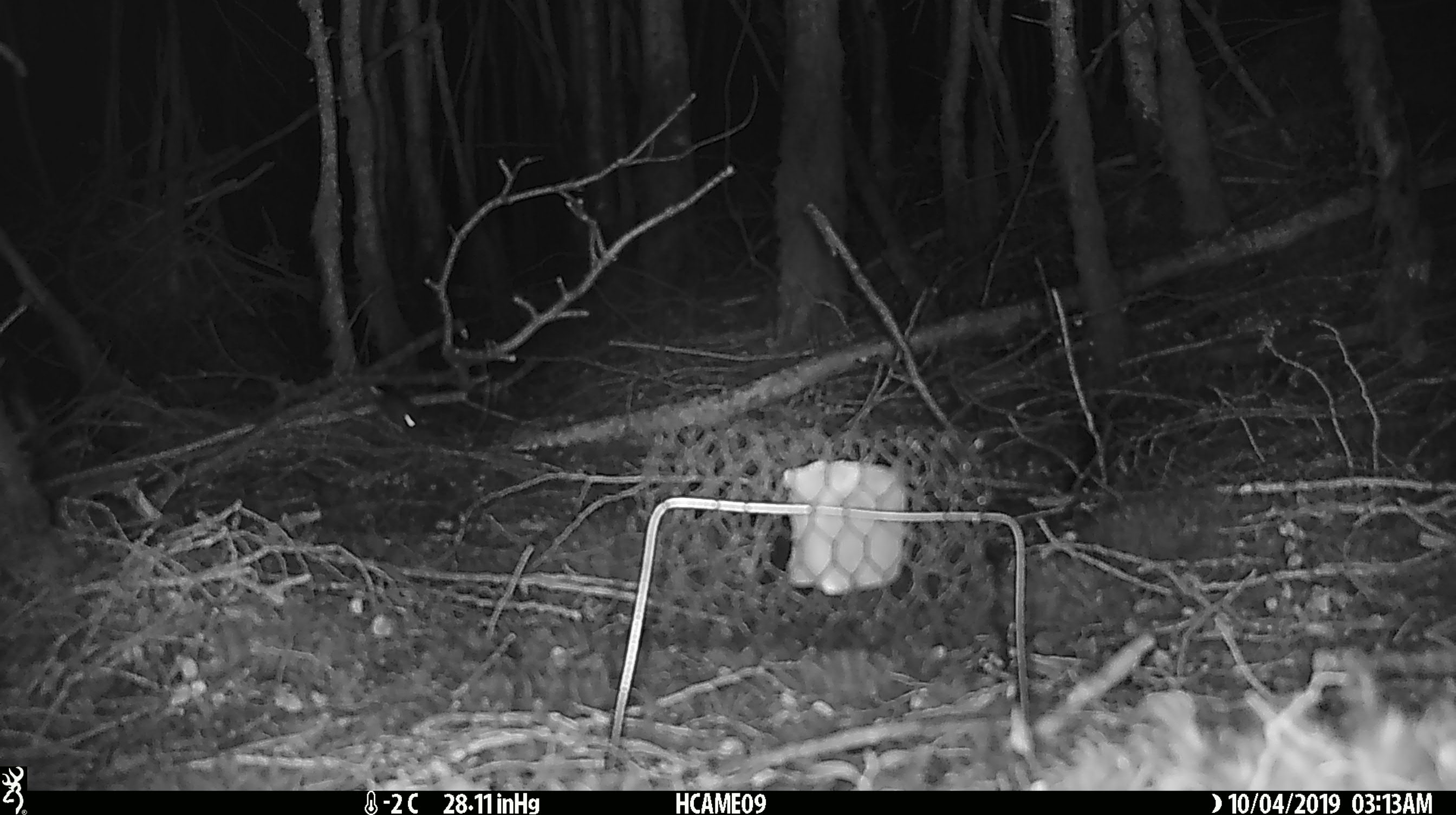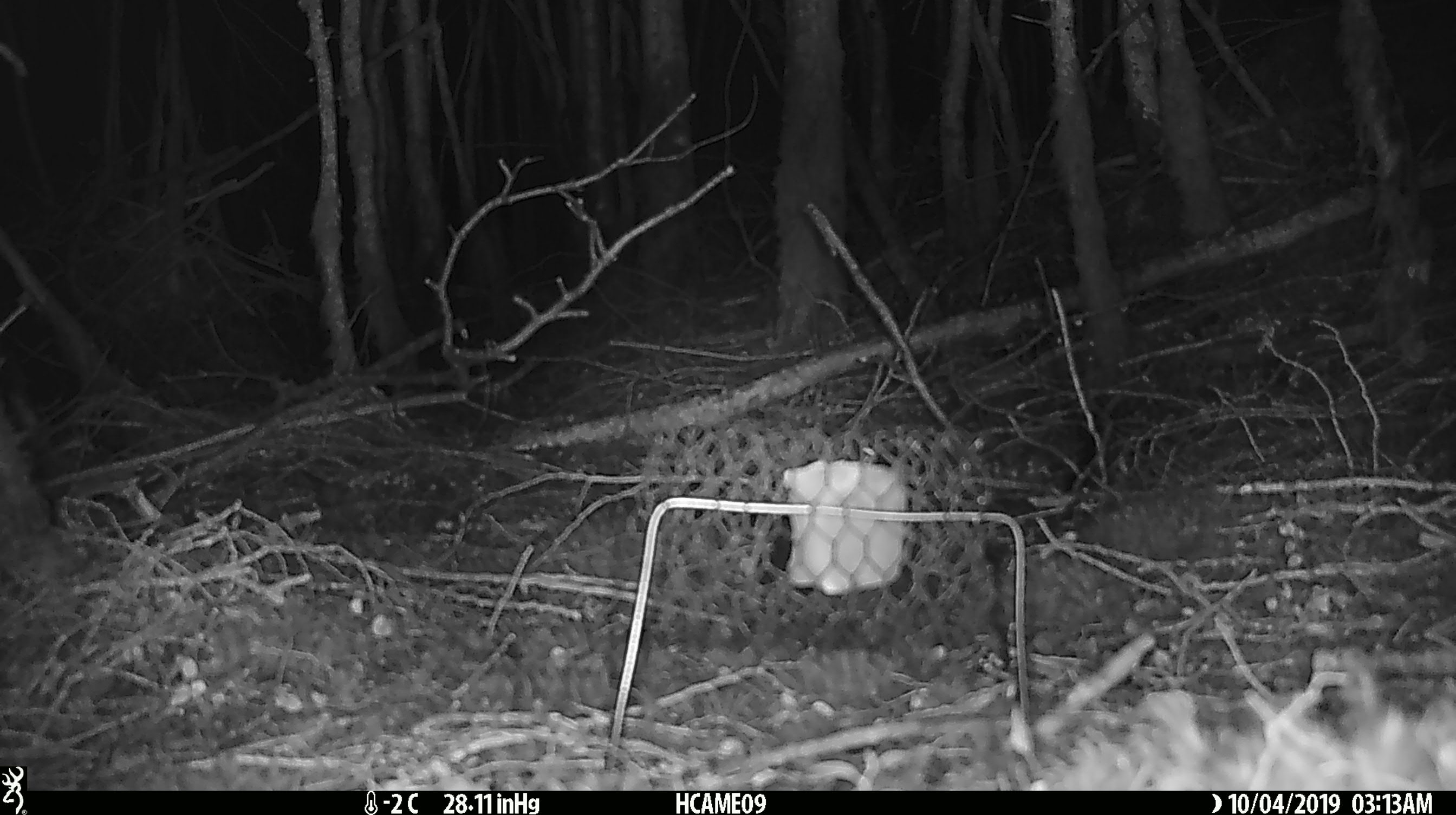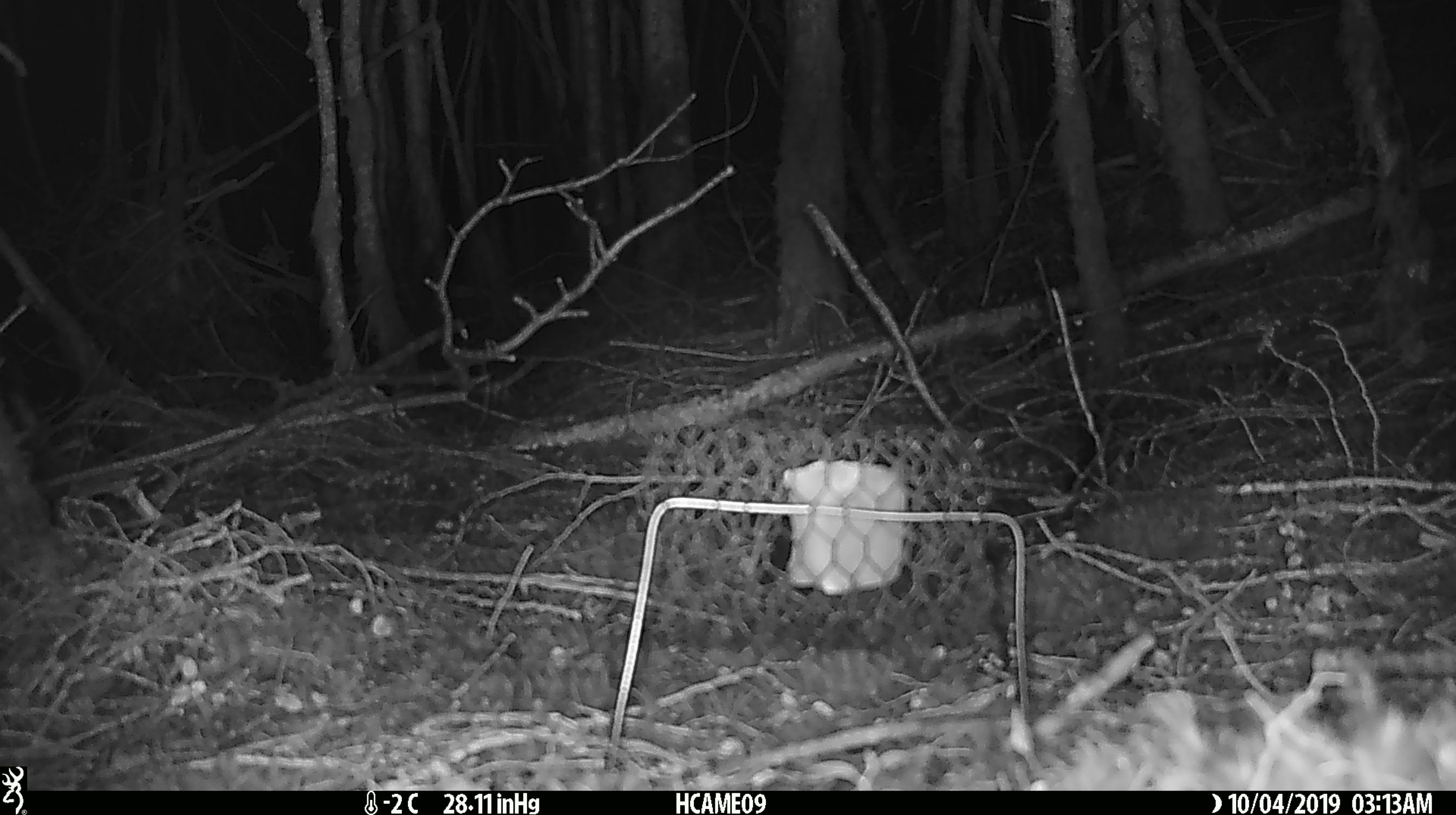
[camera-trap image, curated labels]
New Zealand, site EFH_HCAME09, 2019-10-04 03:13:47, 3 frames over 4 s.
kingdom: Animalia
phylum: Chordata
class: Mammalia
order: Rodentia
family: Muridae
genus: Mus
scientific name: Mus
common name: mouse